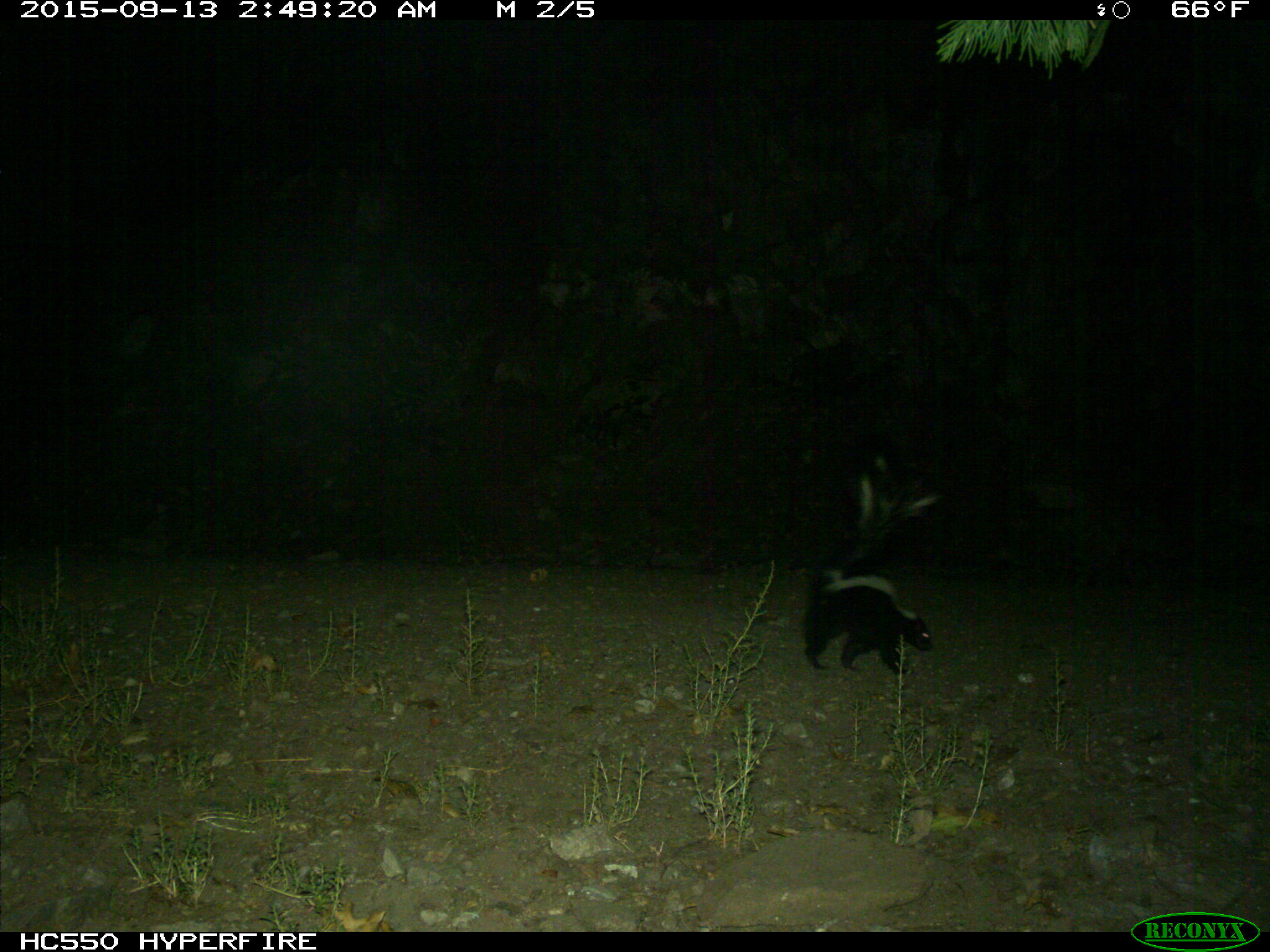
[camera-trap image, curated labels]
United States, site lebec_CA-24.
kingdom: Animalia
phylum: Chordata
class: Mammalia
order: Carnivora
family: Mephitidae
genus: Mephitis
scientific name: Mephitis mephitis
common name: striped skunk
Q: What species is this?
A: Mephitis mephitis (striped skunk).